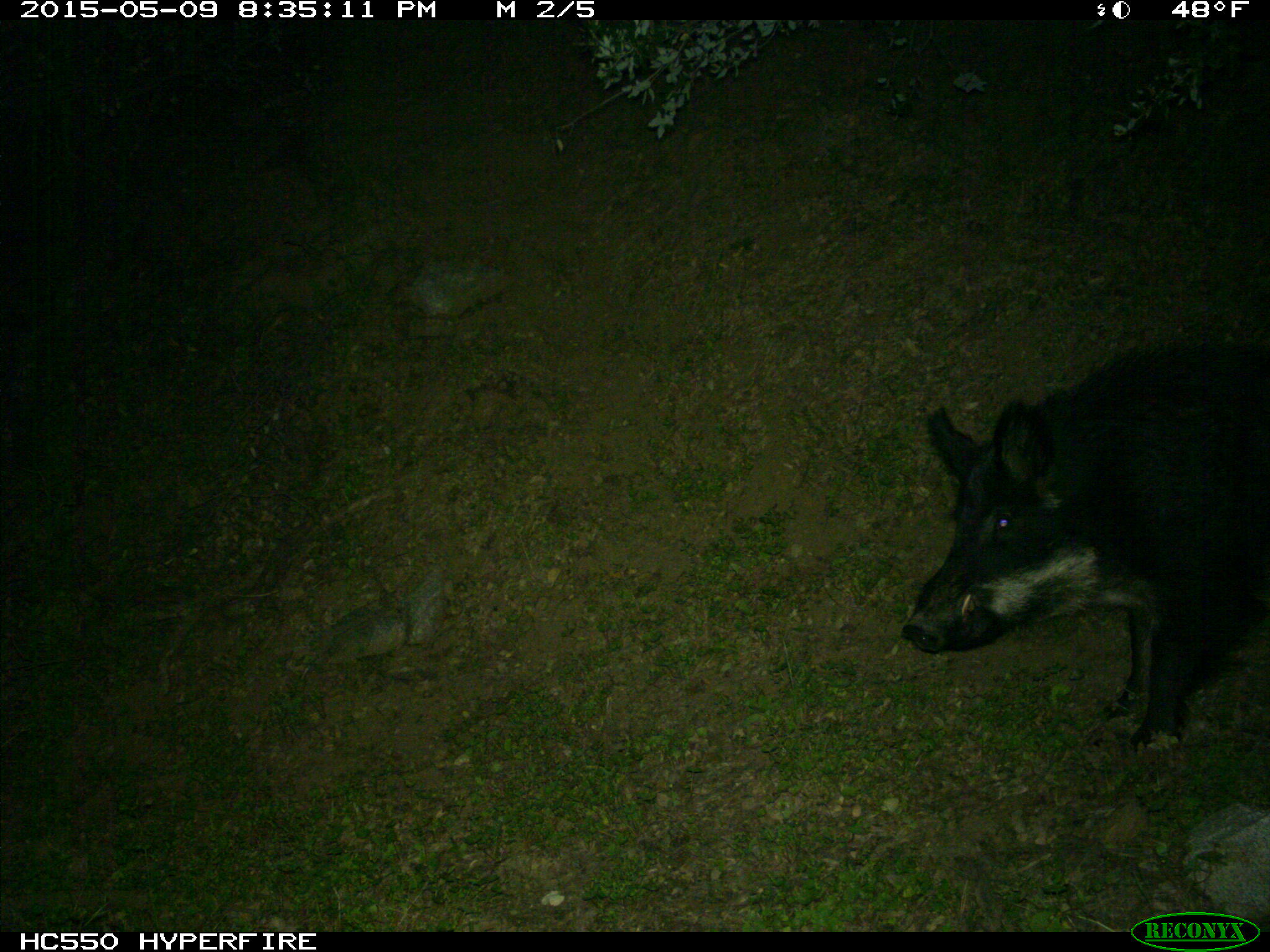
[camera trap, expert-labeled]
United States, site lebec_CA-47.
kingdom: Animalia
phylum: Chordata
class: Mammalia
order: Artiodactyla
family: Suidae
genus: Sus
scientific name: Sus scrofa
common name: wild boar